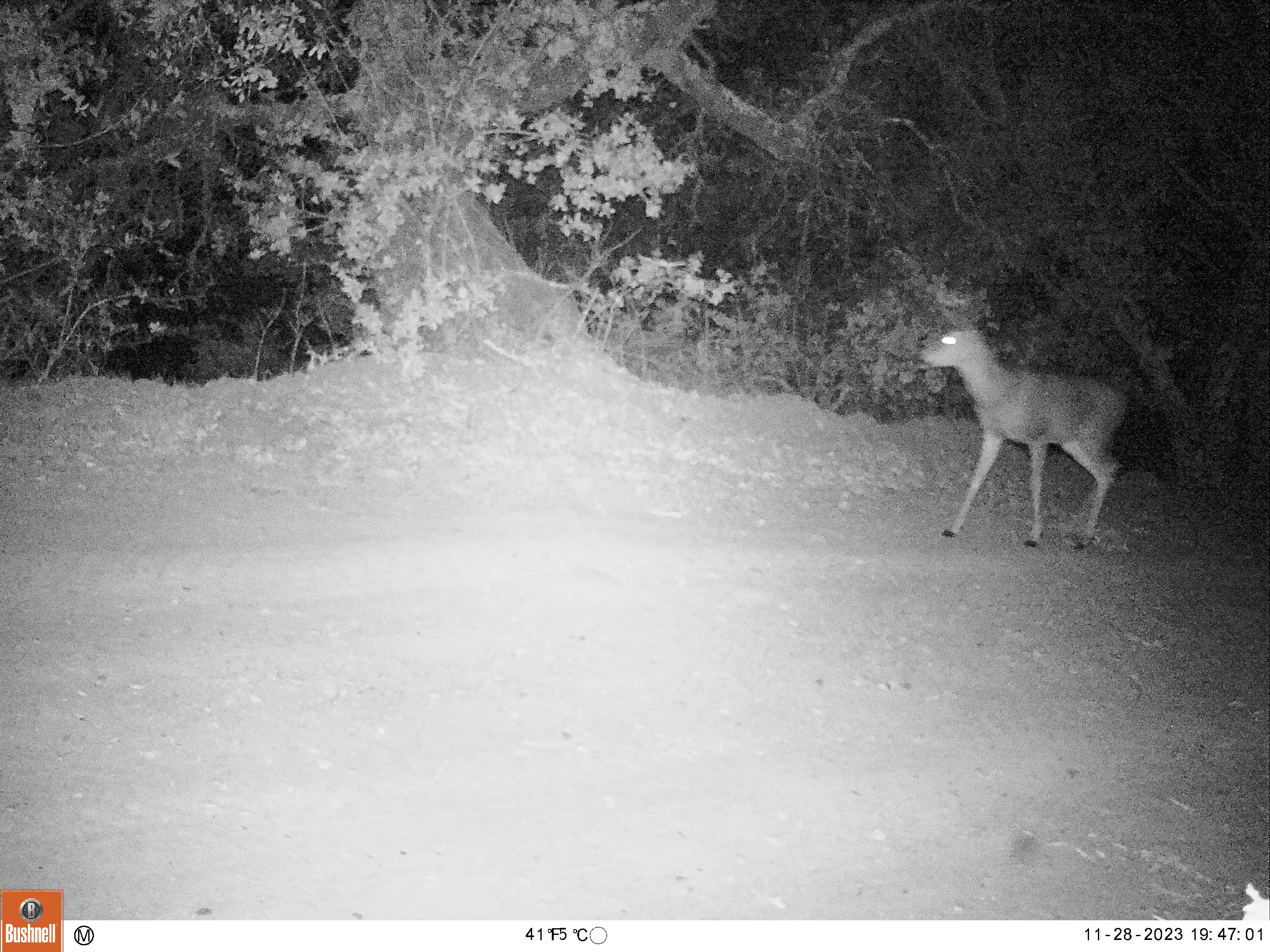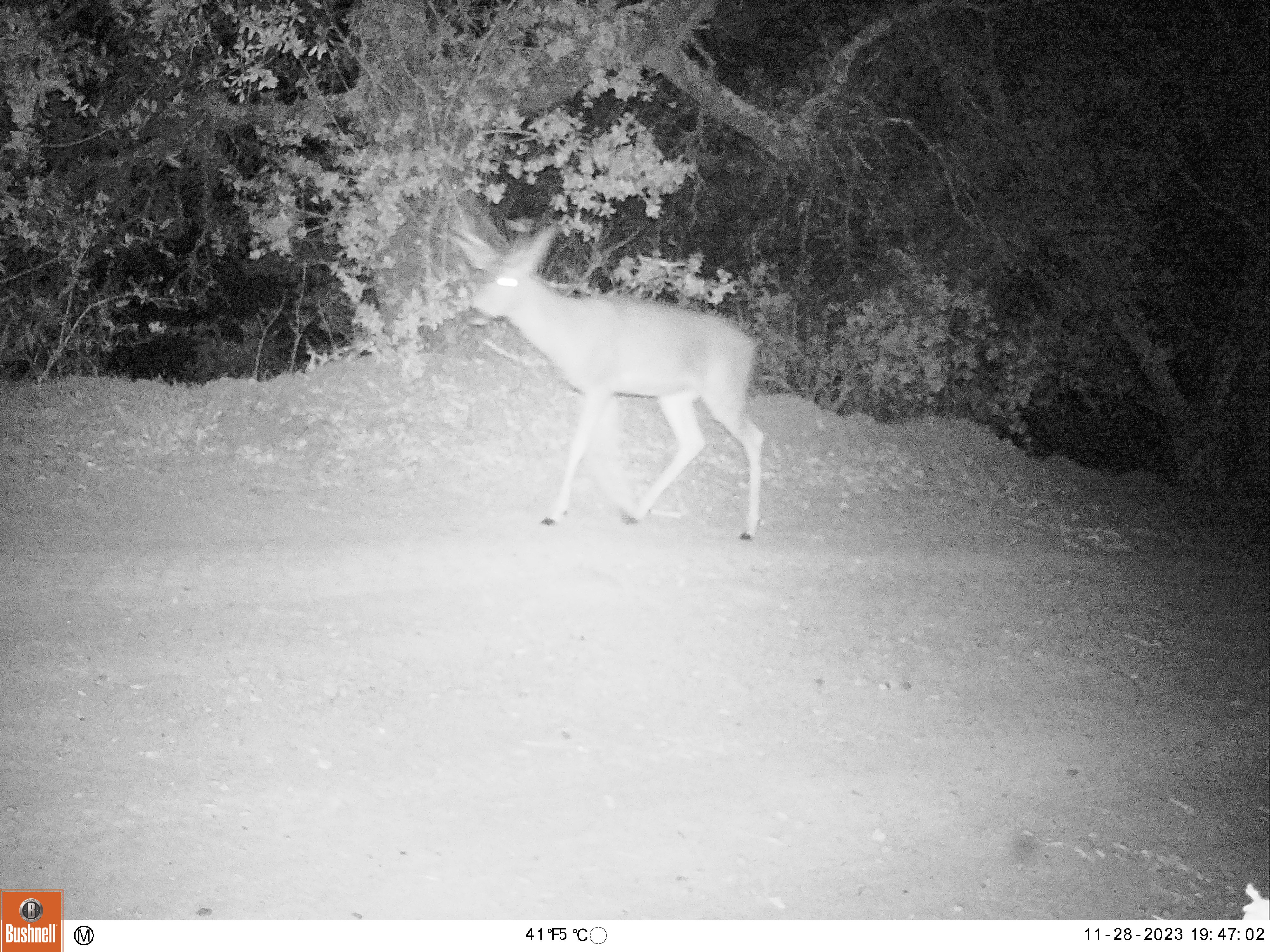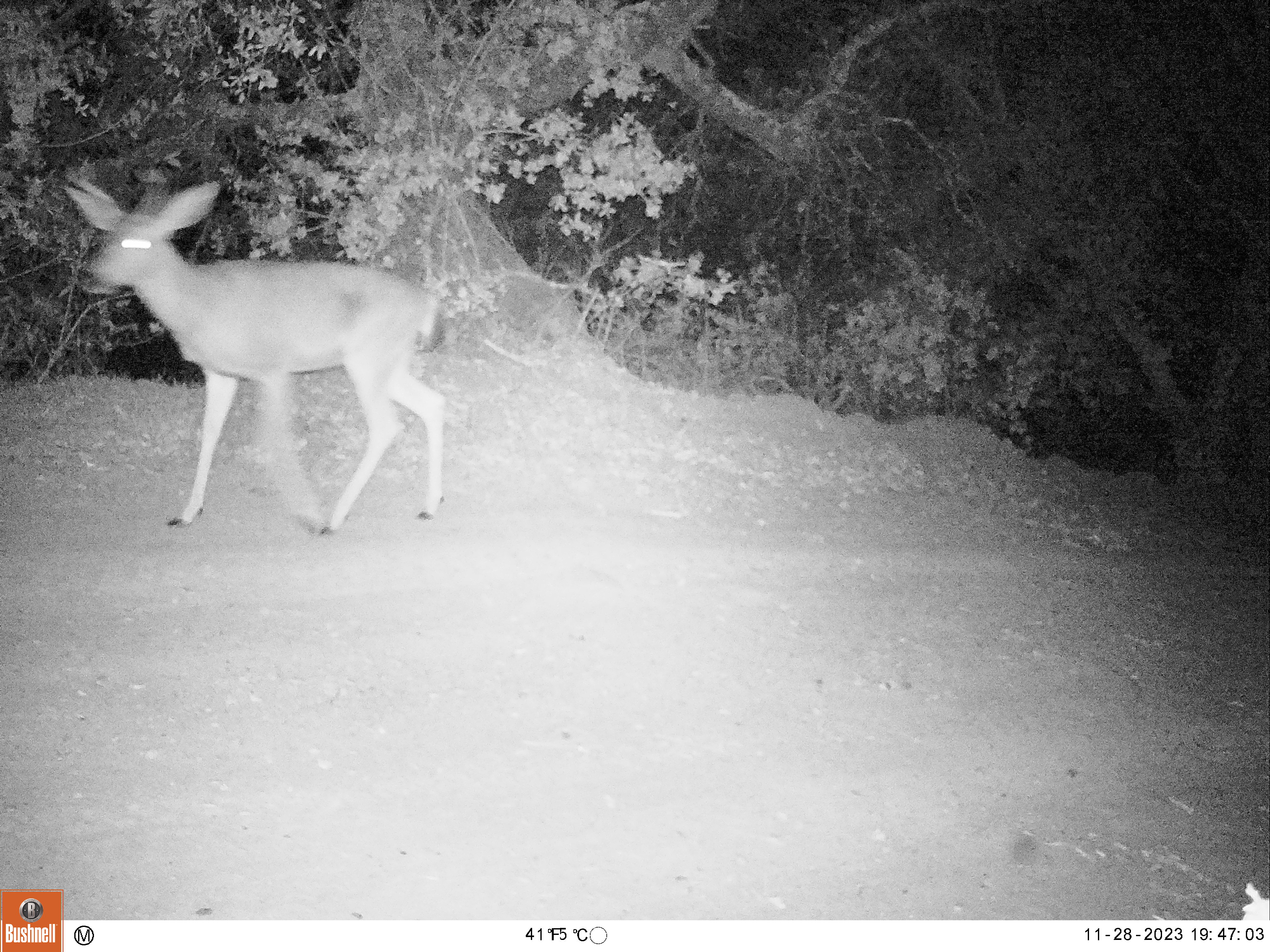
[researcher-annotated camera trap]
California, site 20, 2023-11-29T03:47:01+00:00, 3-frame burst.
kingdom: Animalia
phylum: Chordata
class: Mammalia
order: Artiodactyla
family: Cervidae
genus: Odocoileus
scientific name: Odocoileus hemionus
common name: mule deer